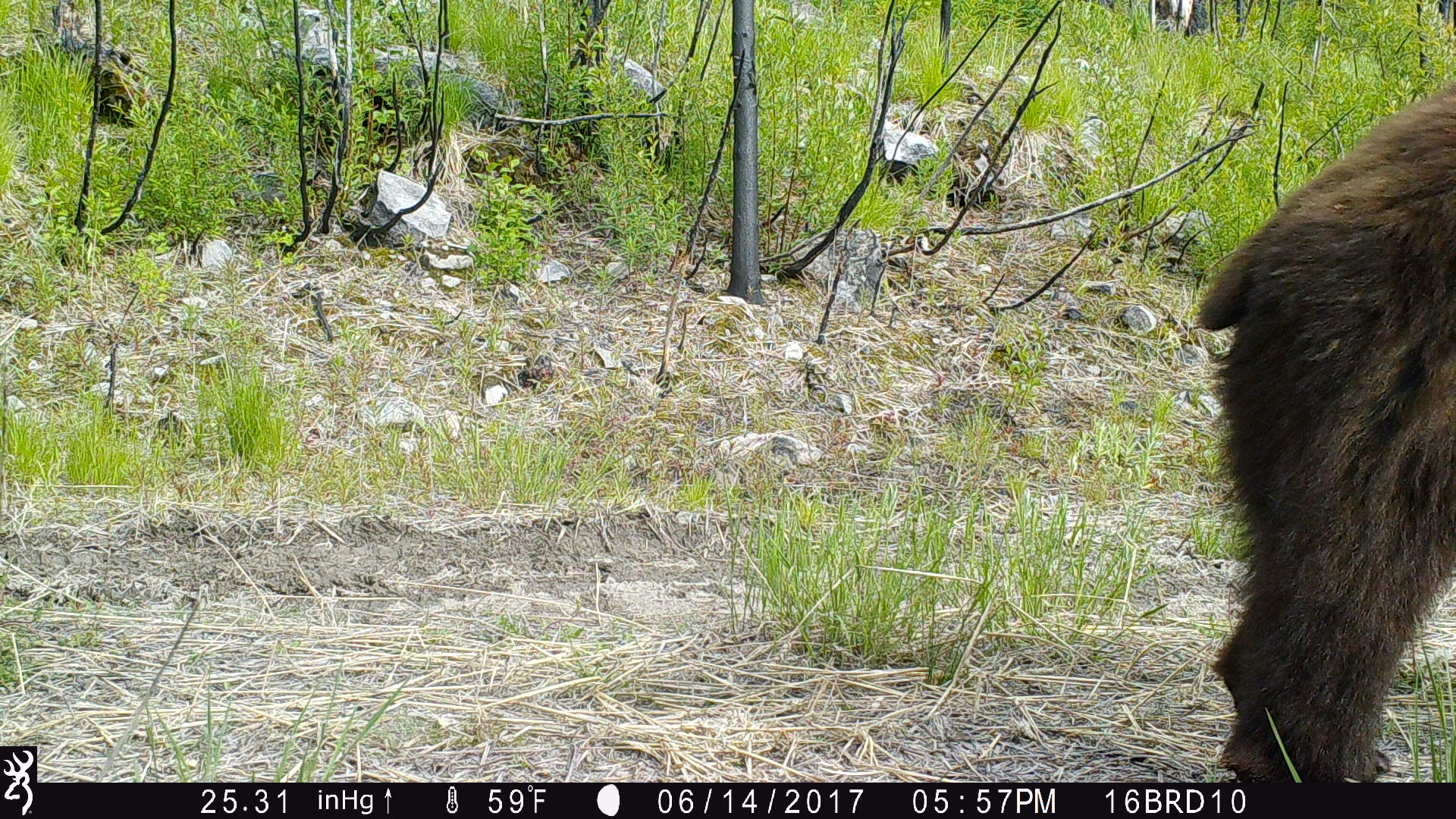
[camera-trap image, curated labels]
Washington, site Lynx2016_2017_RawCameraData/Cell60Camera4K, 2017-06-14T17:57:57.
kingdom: Animalia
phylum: Chordata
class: Mammalia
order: Carnivora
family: Ursidae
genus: Ursus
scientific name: Ursus americanus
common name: american black bear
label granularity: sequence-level